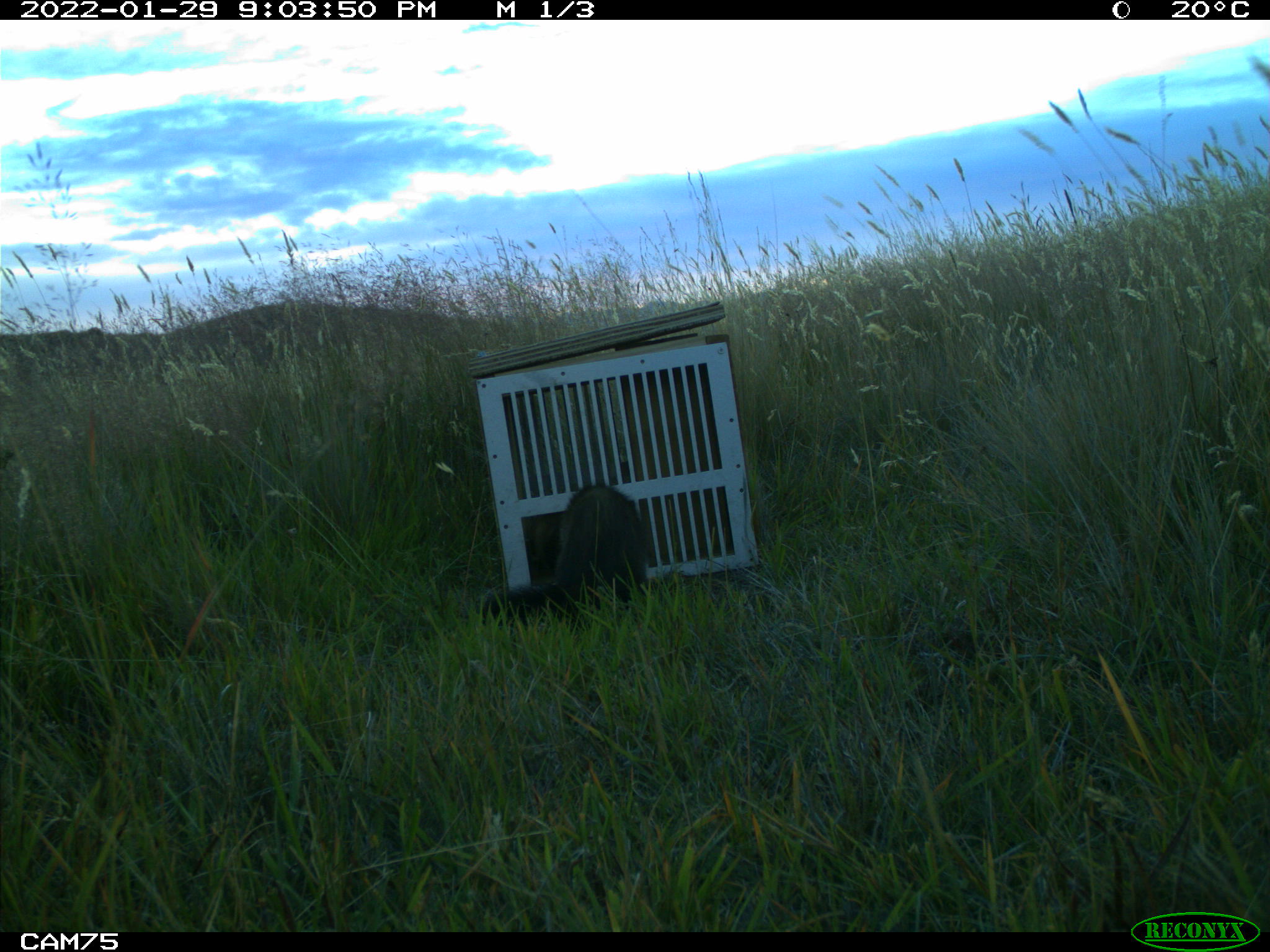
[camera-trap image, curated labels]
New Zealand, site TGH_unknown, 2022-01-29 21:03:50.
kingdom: Animalia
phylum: Chordata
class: Mammalia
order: Carnivora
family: Mustelidae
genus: Mustela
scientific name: Mustela furo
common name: ferret